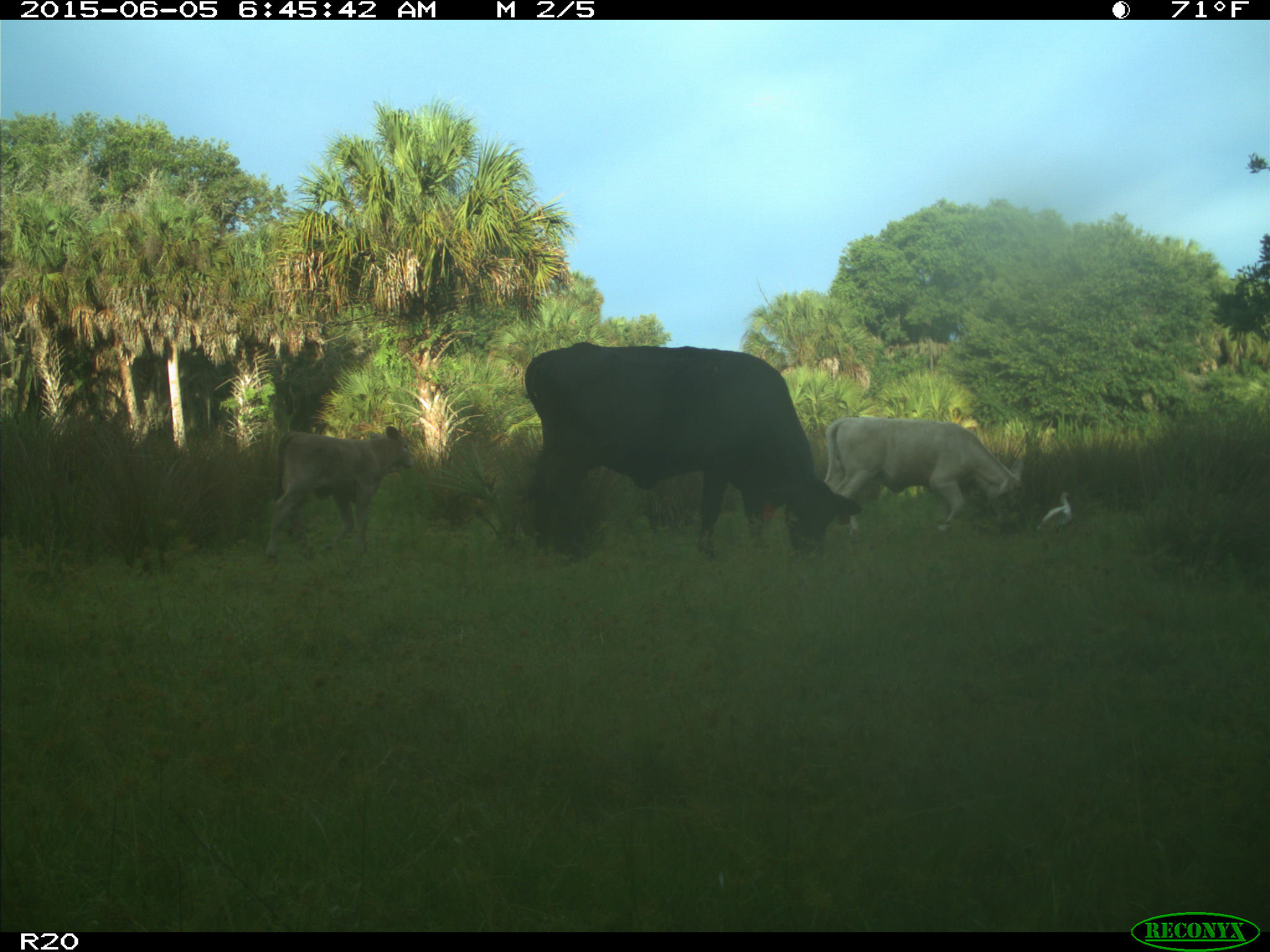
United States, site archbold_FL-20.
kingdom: Animalia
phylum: Chordata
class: Mammalia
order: Artiodactyla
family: Bovidae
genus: Bos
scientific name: Bos taurus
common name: domestic cow